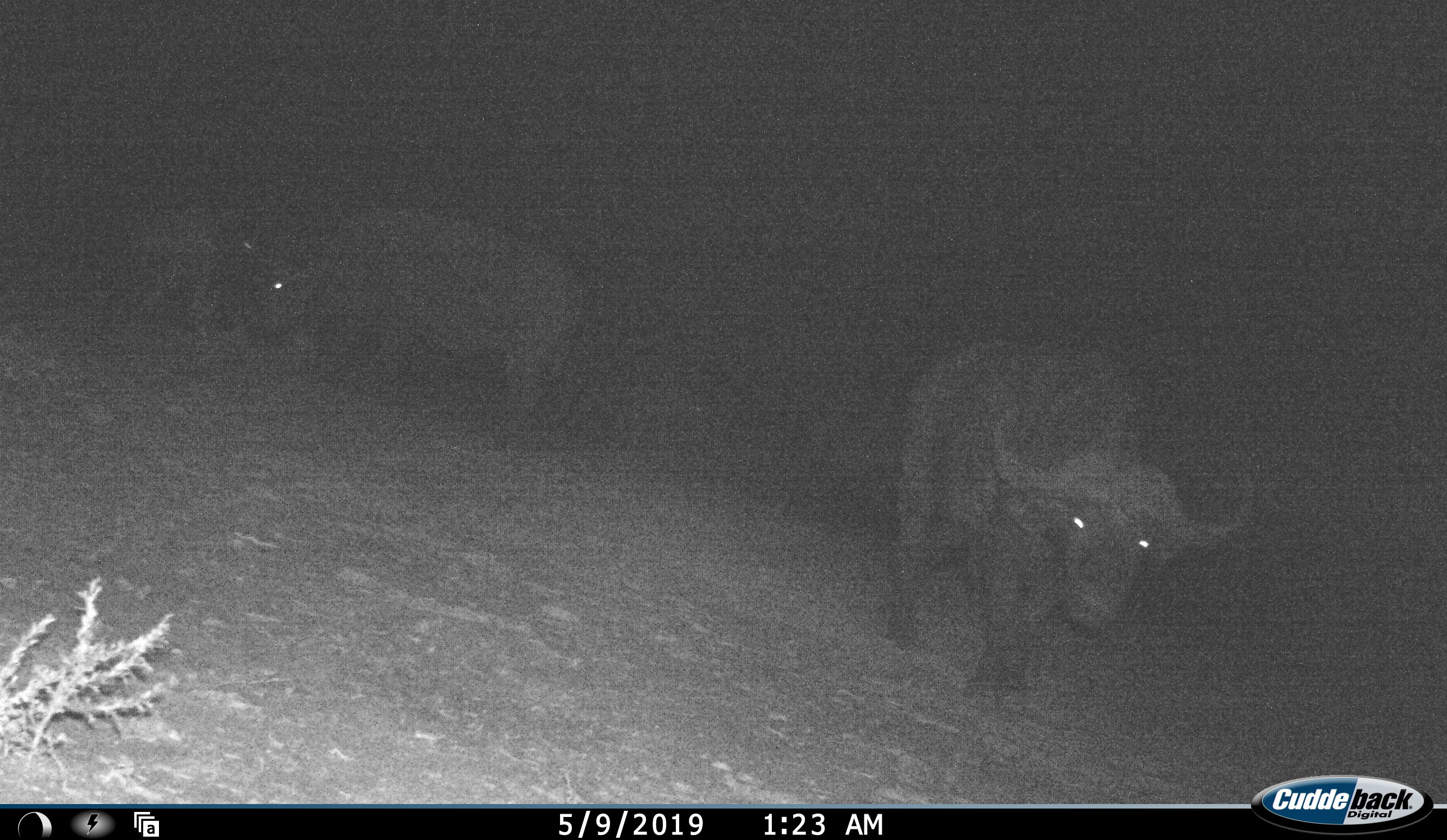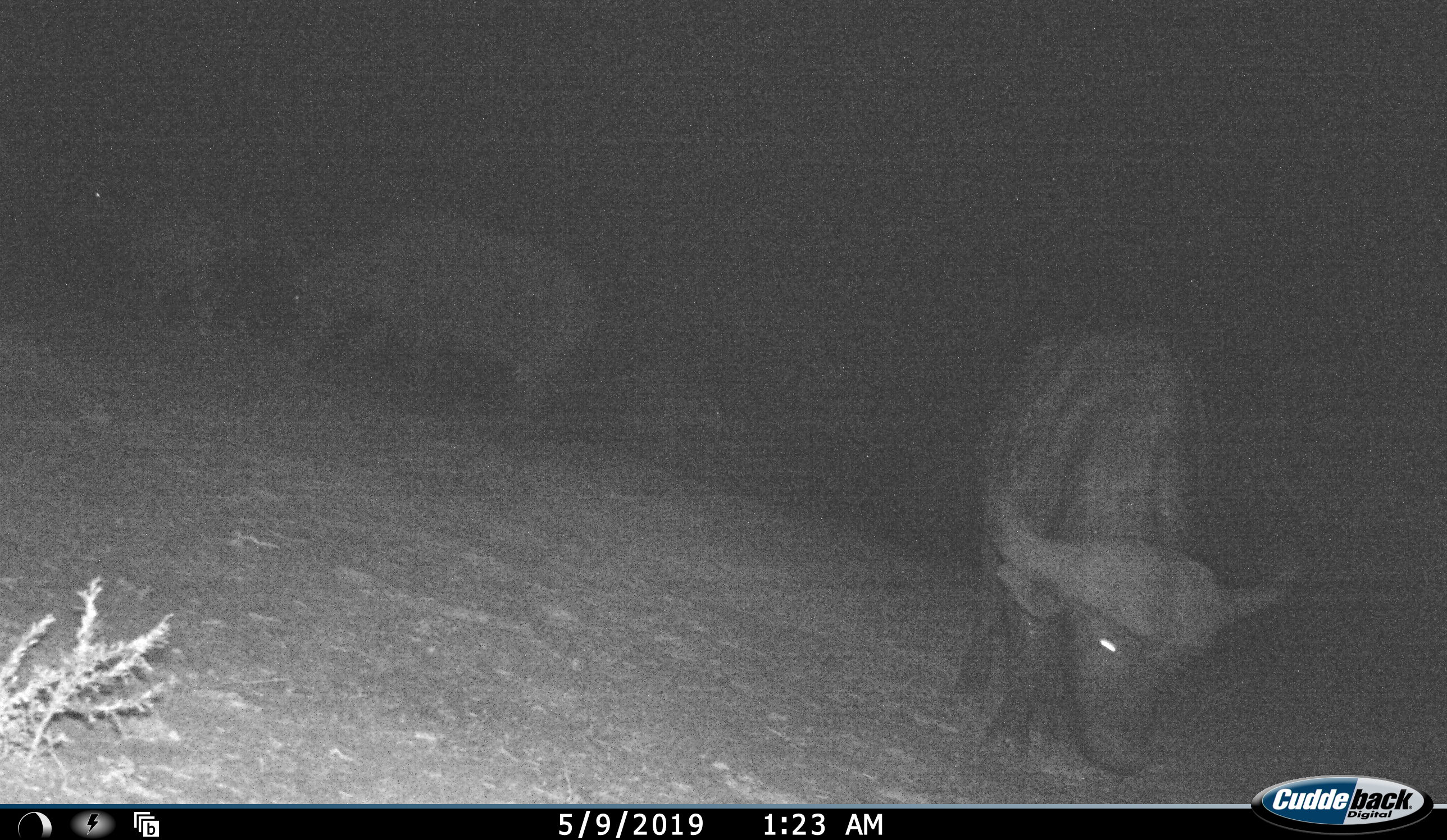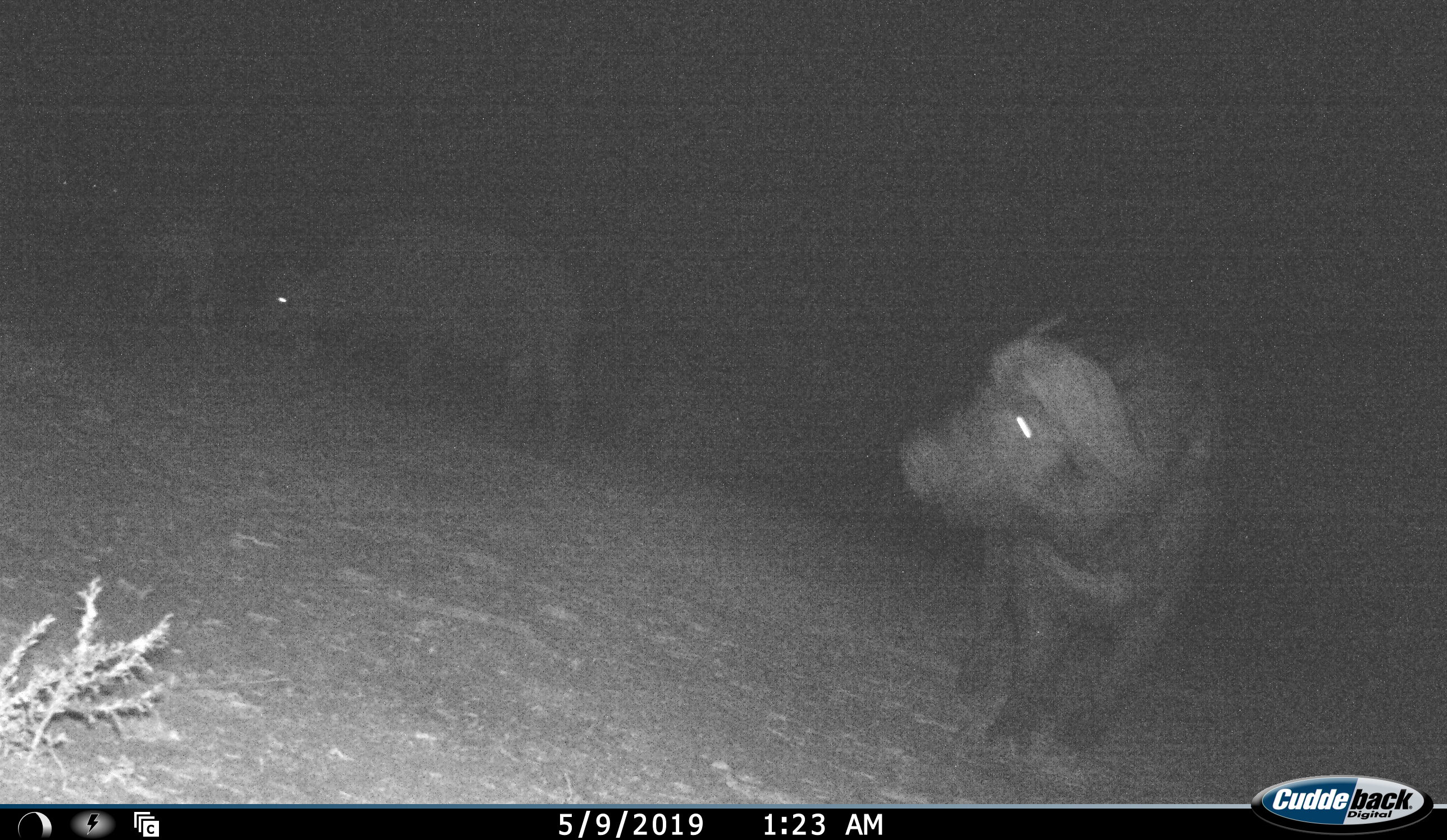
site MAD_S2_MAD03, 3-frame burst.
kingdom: Animalia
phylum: Chordata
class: Mammalia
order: Artiodactyla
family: Bovidae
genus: Syncerus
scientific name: Syncerus caffer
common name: african buffalo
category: buffalo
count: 3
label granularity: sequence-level